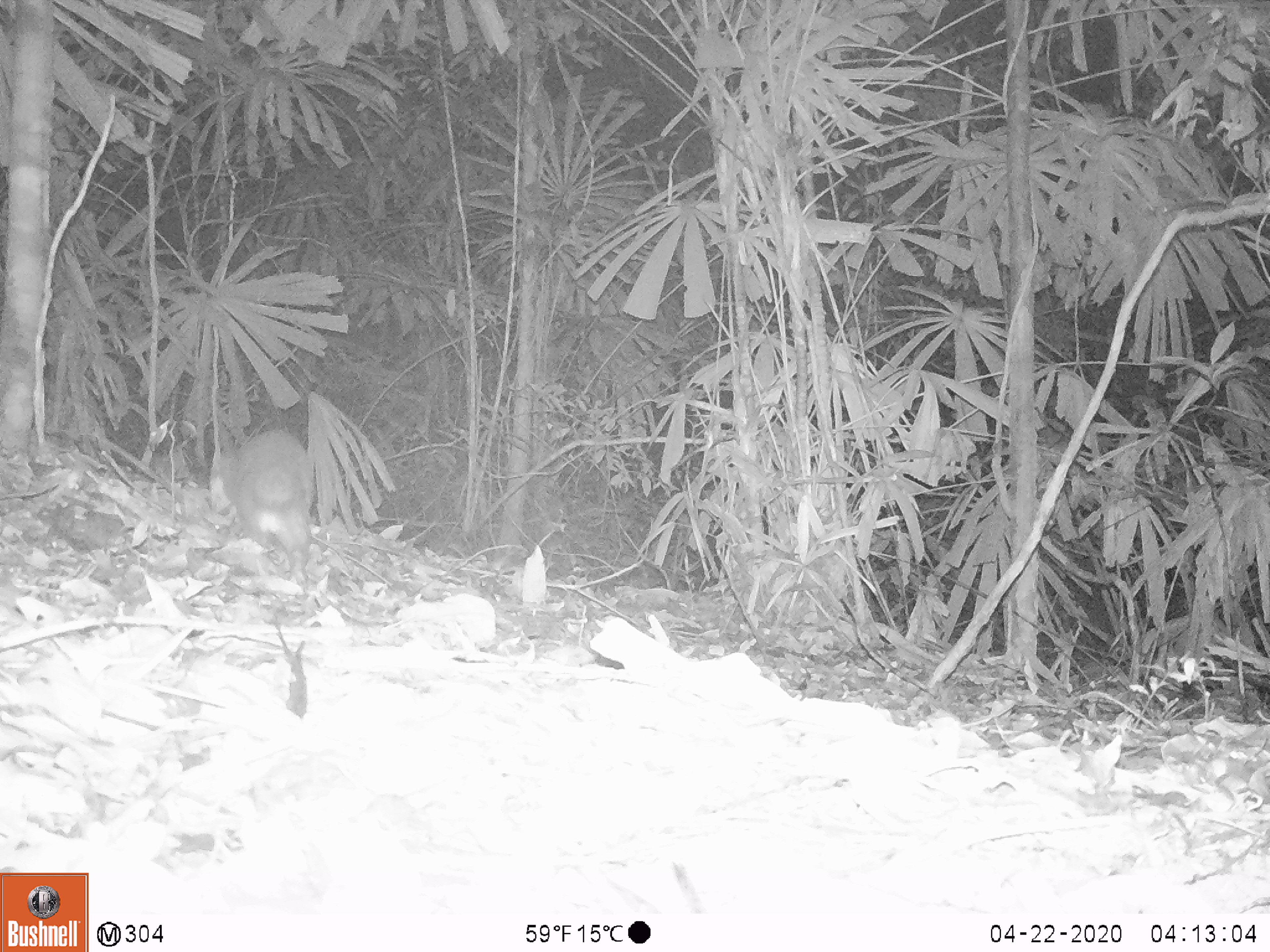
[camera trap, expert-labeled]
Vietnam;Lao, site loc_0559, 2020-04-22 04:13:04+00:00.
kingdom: Animalia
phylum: Chordata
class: Mammalia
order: Carnivora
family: Mustelidae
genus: Melogale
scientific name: Melogale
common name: ferret badger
Ferret badger (Melogale). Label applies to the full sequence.